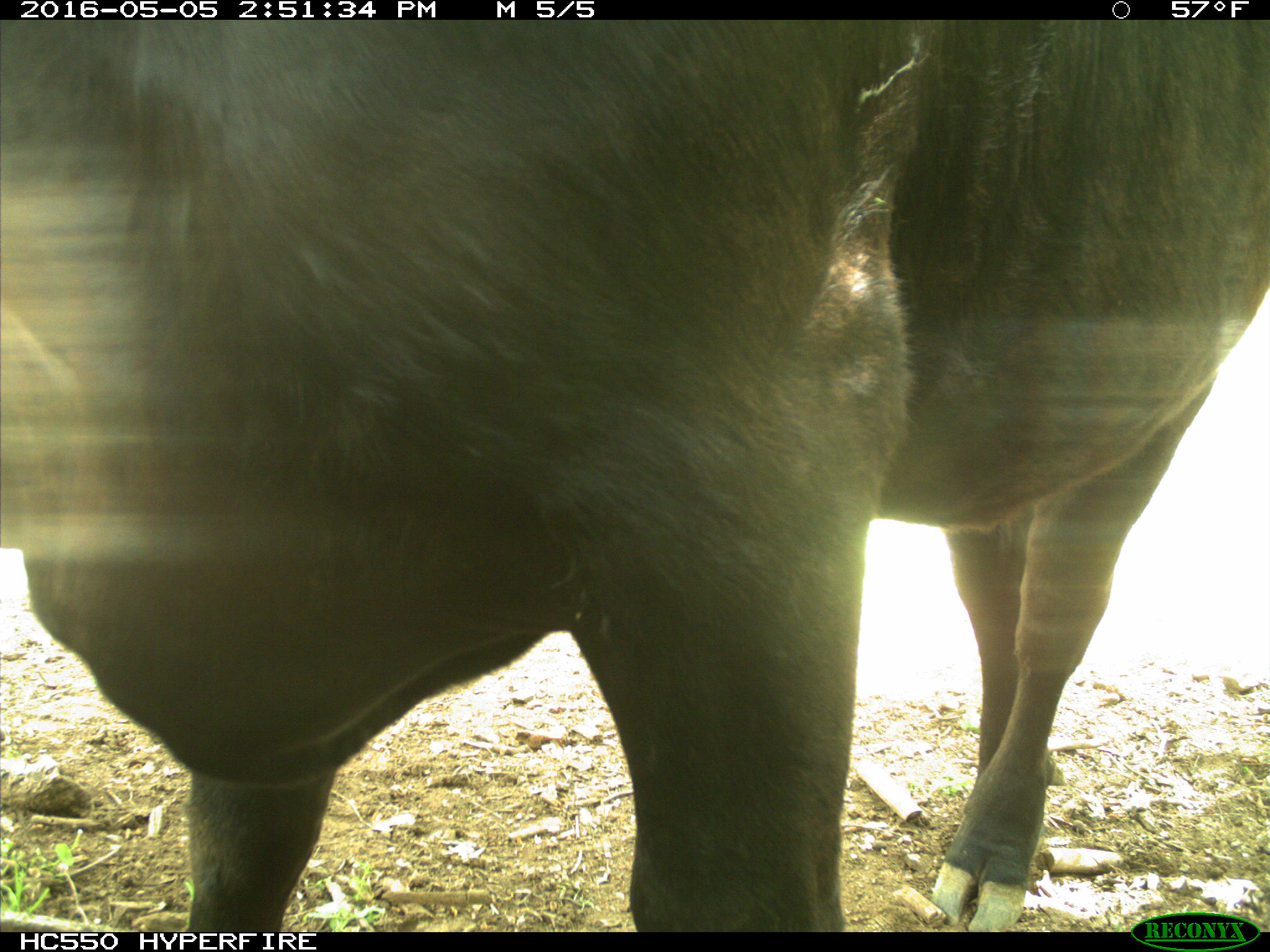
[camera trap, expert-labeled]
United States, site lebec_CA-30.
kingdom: Animalia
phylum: Chordata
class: Mammalia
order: Artiodactyla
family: Bovidae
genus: Bos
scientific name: Bos taurus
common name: domestic cow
Bos taurus (domestic cow).